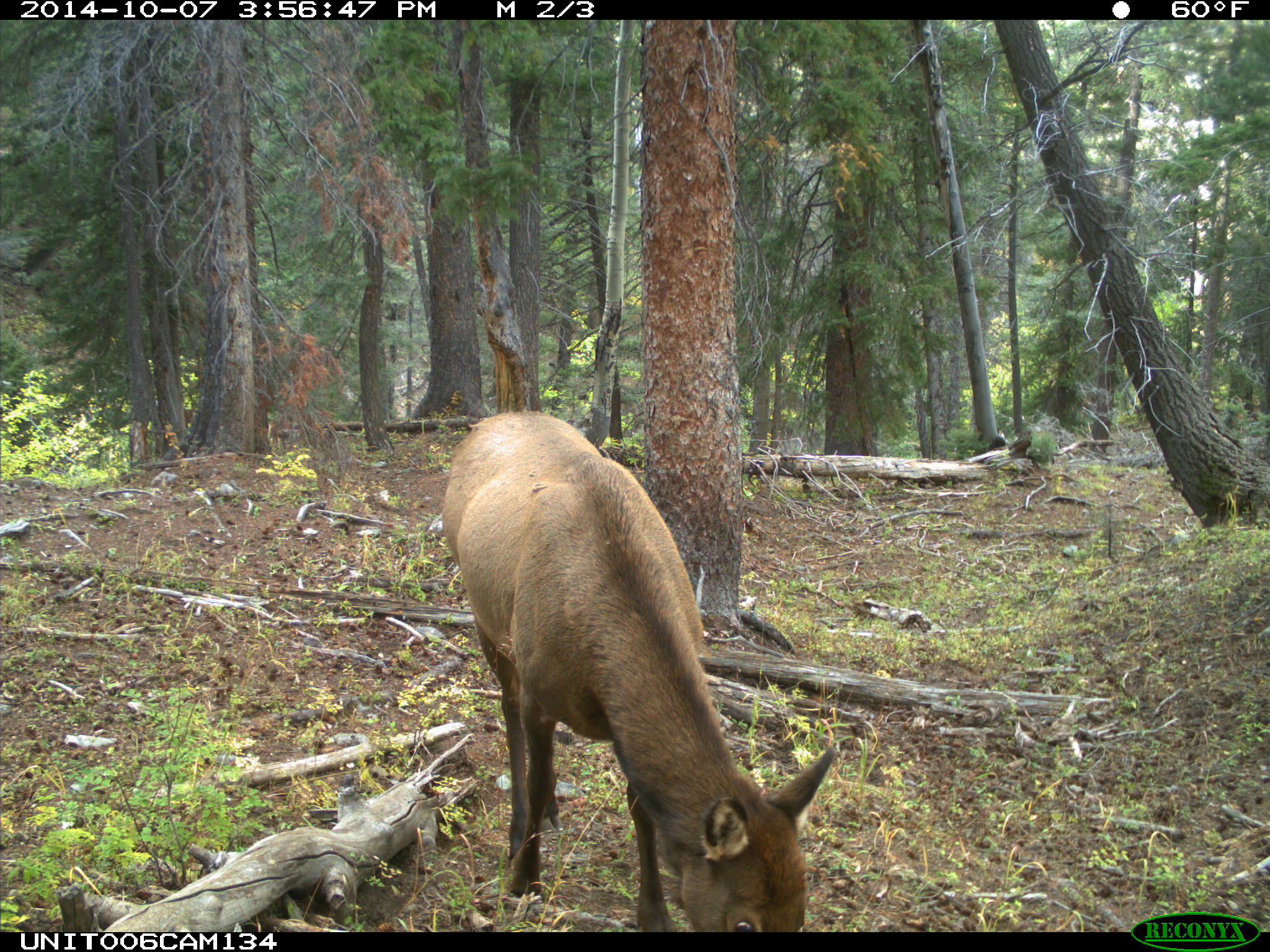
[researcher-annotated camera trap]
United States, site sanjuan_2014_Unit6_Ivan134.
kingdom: Animalia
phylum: Chordata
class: Mammalia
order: Artiodactyla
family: Cervidae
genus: Cervus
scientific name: Cervus elaphus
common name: red deer